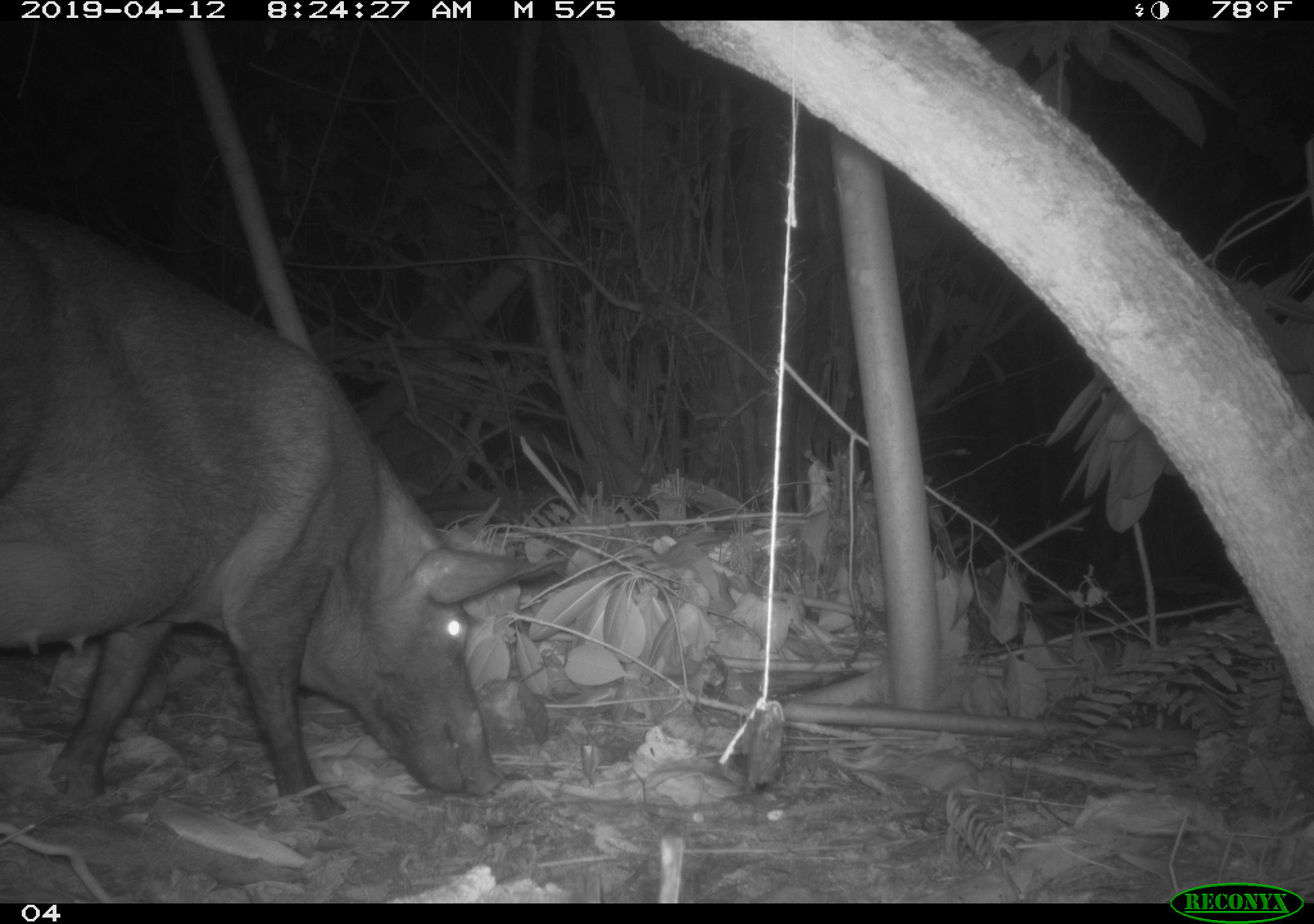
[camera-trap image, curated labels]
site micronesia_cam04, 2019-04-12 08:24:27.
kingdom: Animalia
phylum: Chordata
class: Mammalia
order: Artiodactyla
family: Suidae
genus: Sus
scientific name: Sus scrofa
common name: pig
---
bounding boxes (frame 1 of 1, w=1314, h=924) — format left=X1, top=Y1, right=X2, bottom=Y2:
pig: left=0, top=196, right=565, bottom=813